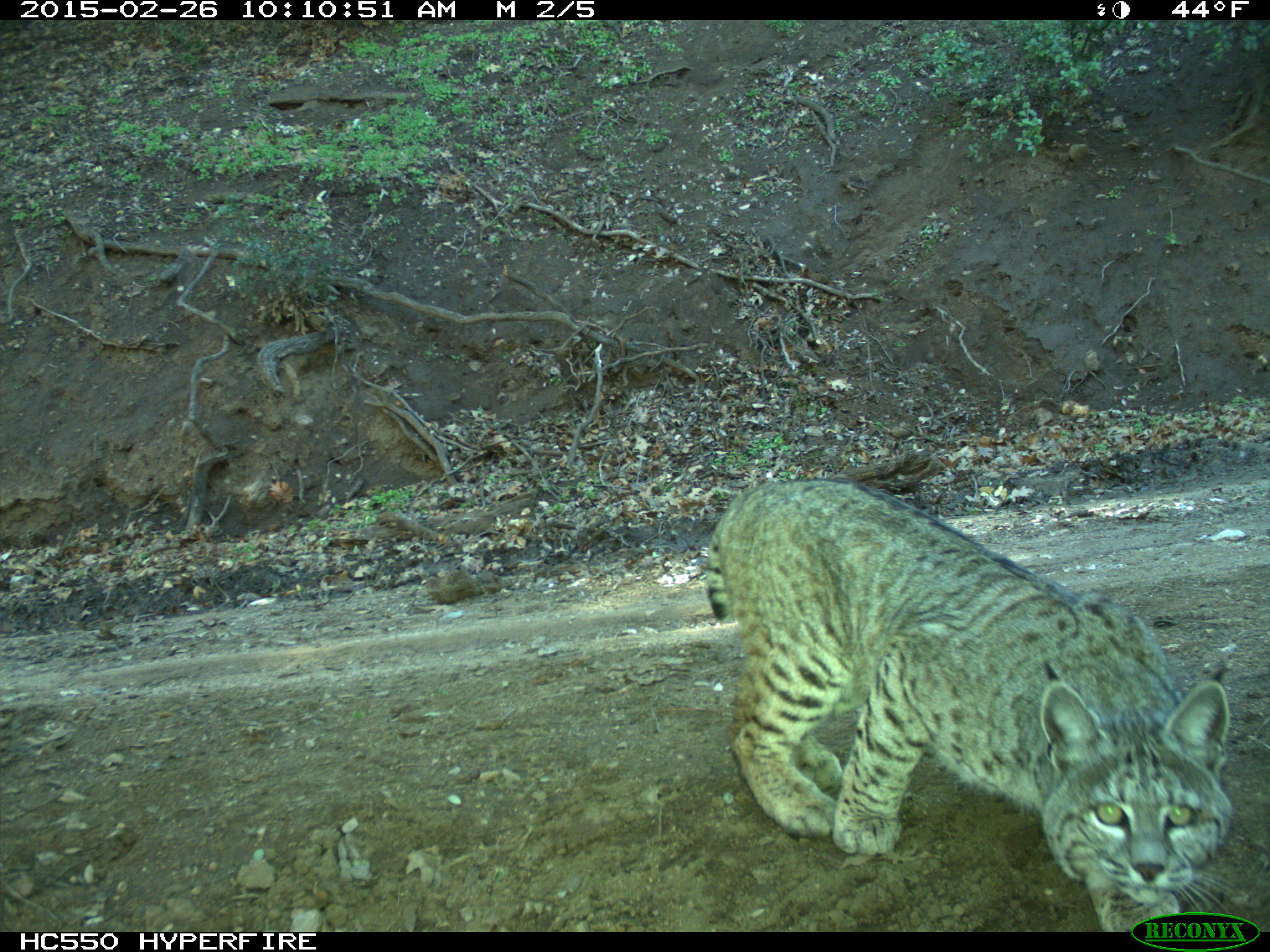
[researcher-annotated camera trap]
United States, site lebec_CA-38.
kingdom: Animalia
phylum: Chordata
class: Mammalia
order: Carnivora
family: Felidae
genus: Lynx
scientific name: Lynx rufus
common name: bobcat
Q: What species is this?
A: Lynx rufus (bobcat).